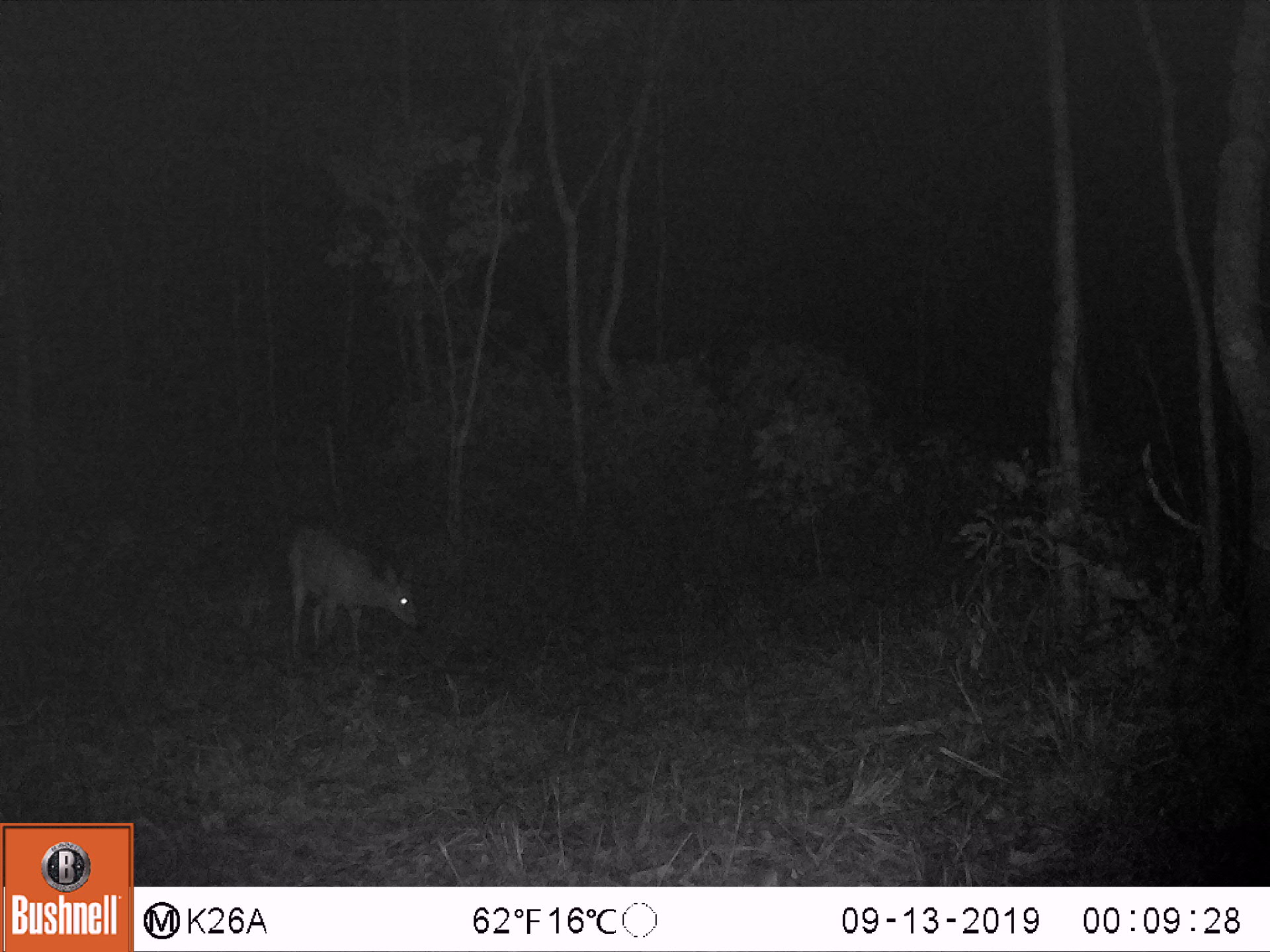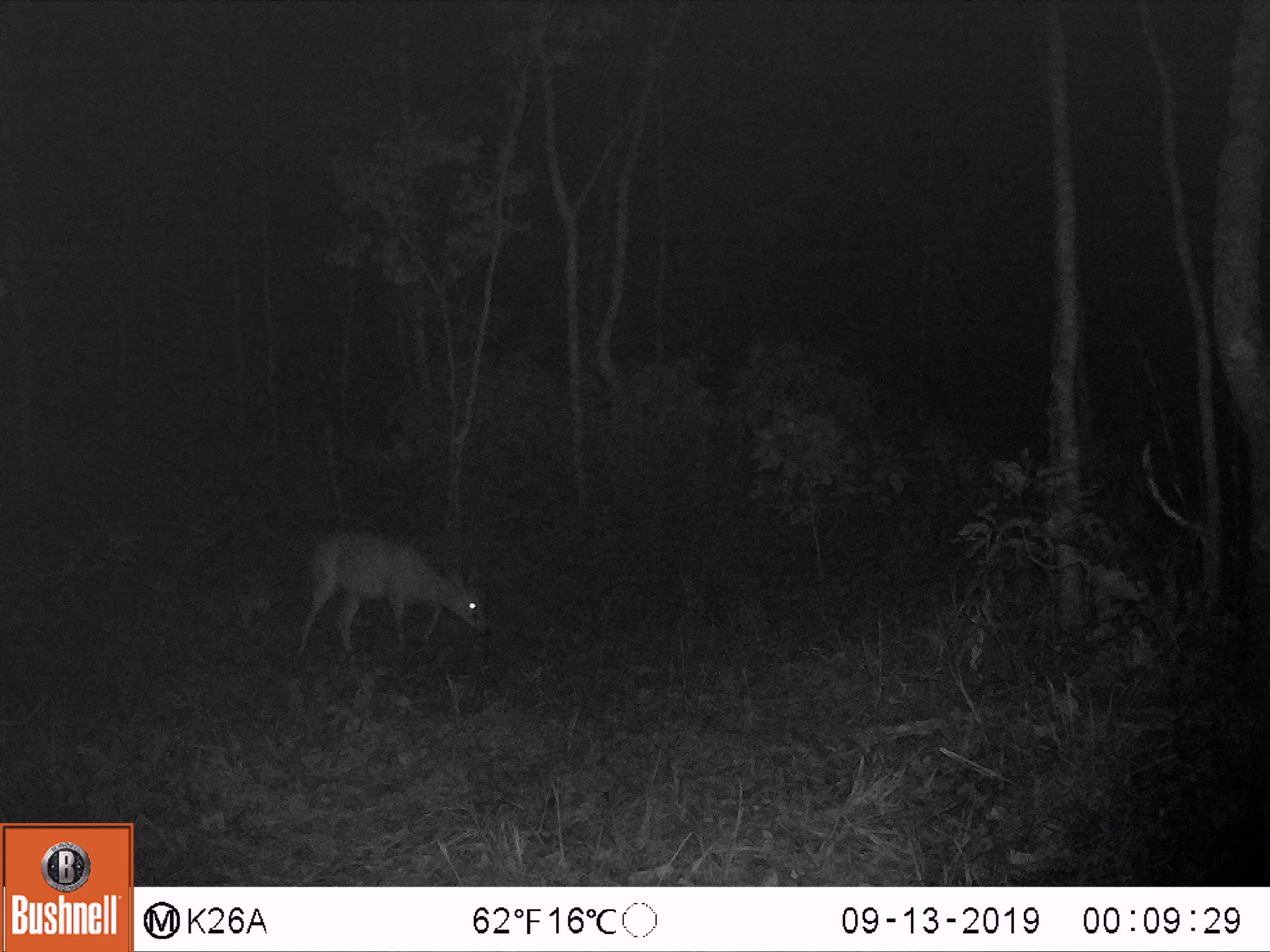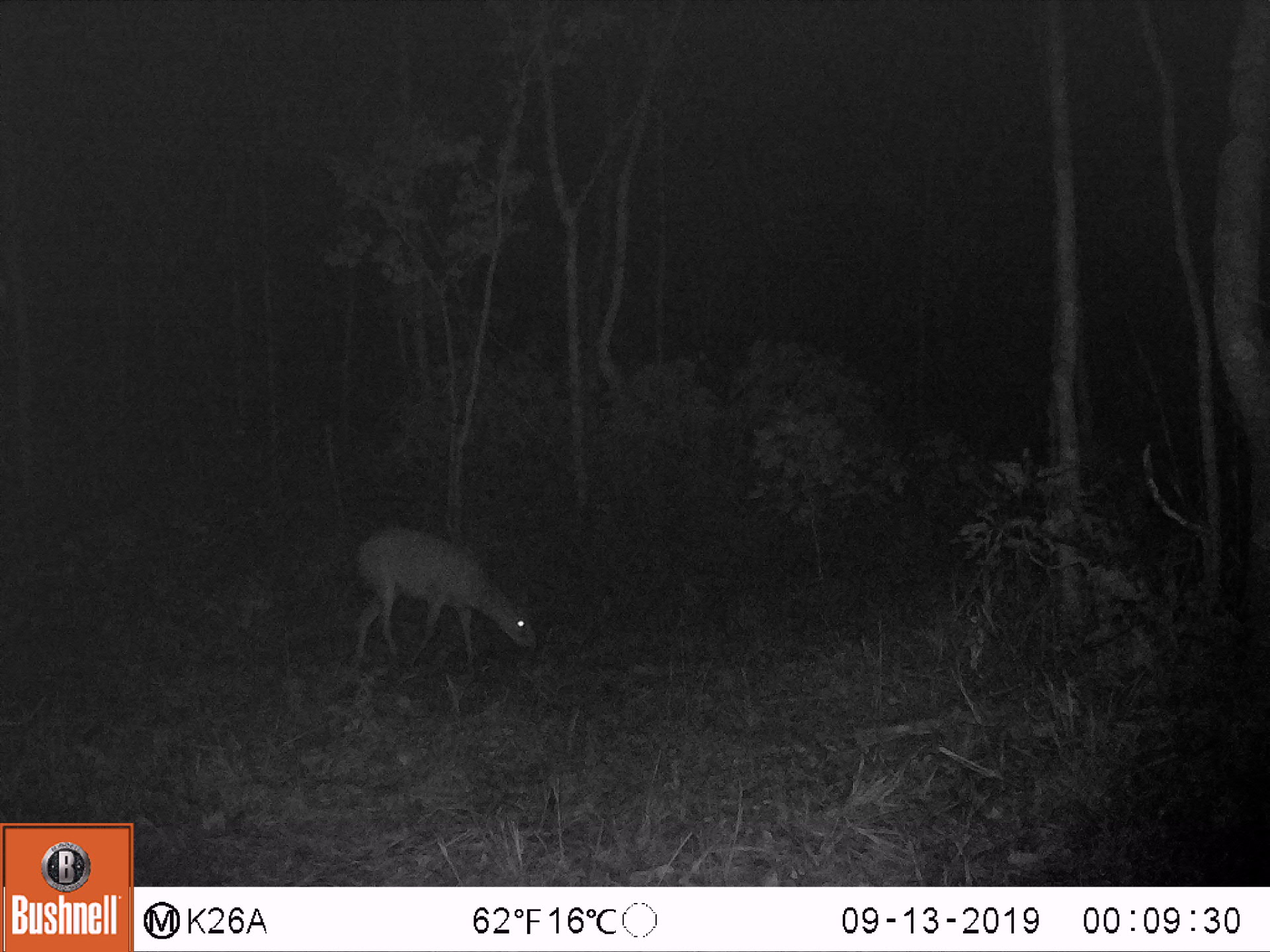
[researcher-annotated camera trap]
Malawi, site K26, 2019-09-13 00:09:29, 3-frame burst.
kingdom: Animalia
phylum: Chordata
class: Mammalia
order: Artiodactyla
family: Bovidae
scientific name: Antilopinae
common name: small antelope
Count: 1.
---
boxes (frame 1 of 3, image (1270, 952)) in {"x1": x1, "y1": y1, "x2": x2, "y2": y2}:
small antelope: {"x1": 285, "y1": 520, "x2": 422, "y2": 652}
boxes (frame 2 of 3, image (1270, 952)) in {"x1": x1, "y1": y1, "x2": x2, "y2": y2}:
small antelope: {"x1": 298, "y1": 528, "x2": 491, "y2": 654}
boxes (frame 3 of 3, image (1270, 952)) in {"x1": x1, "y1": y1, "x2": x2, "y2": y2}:
small antelope: {"x1": 356, "y1": 523, "x2": 538, "y2": 666}